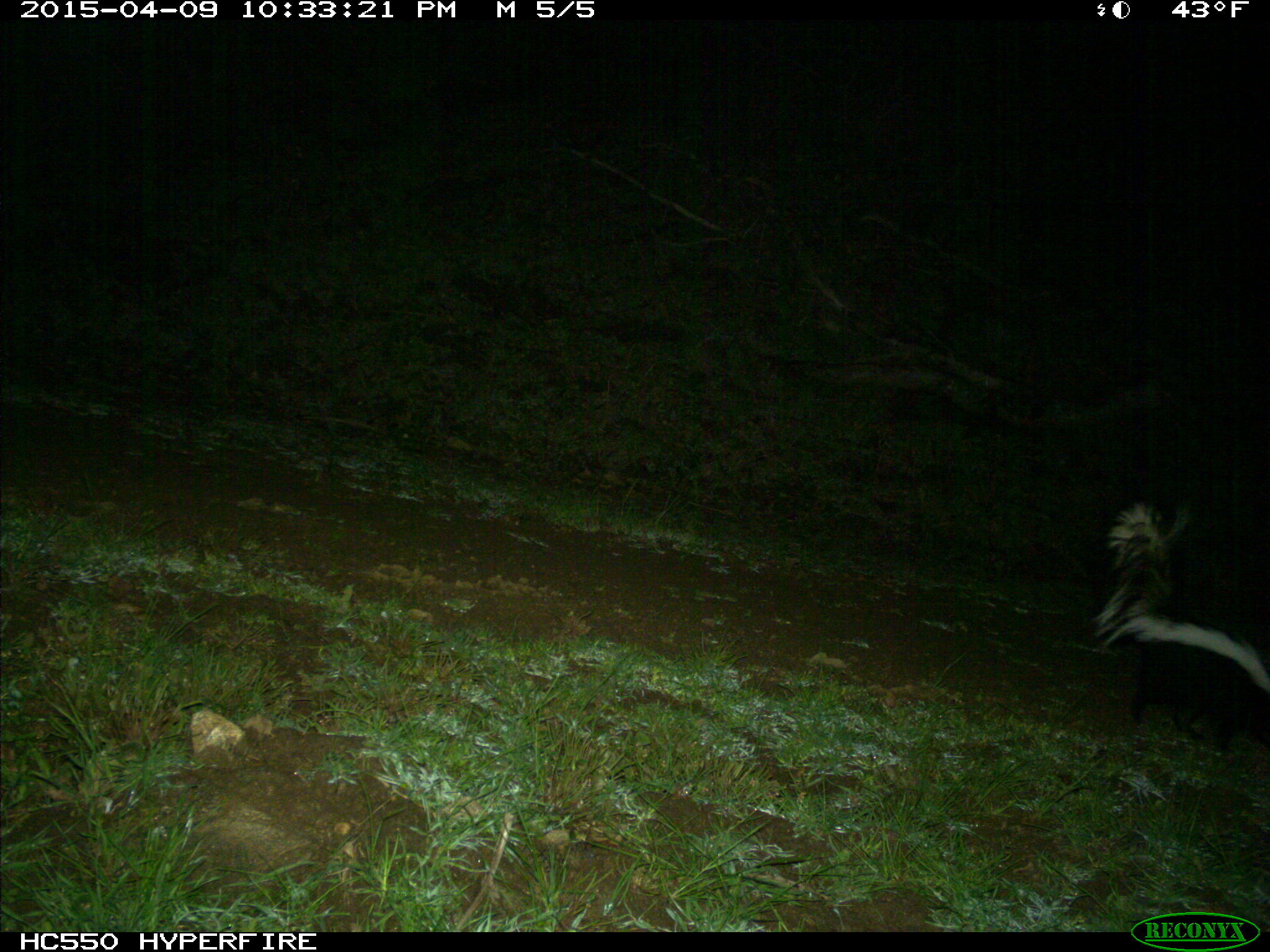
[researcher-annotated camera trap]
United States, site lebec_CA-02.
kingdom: Animalia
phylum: Chordata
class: Mammalia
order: Carnivora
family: Mephitidae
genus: Mephitis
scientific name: Mephitis mephitis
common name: striped skunk